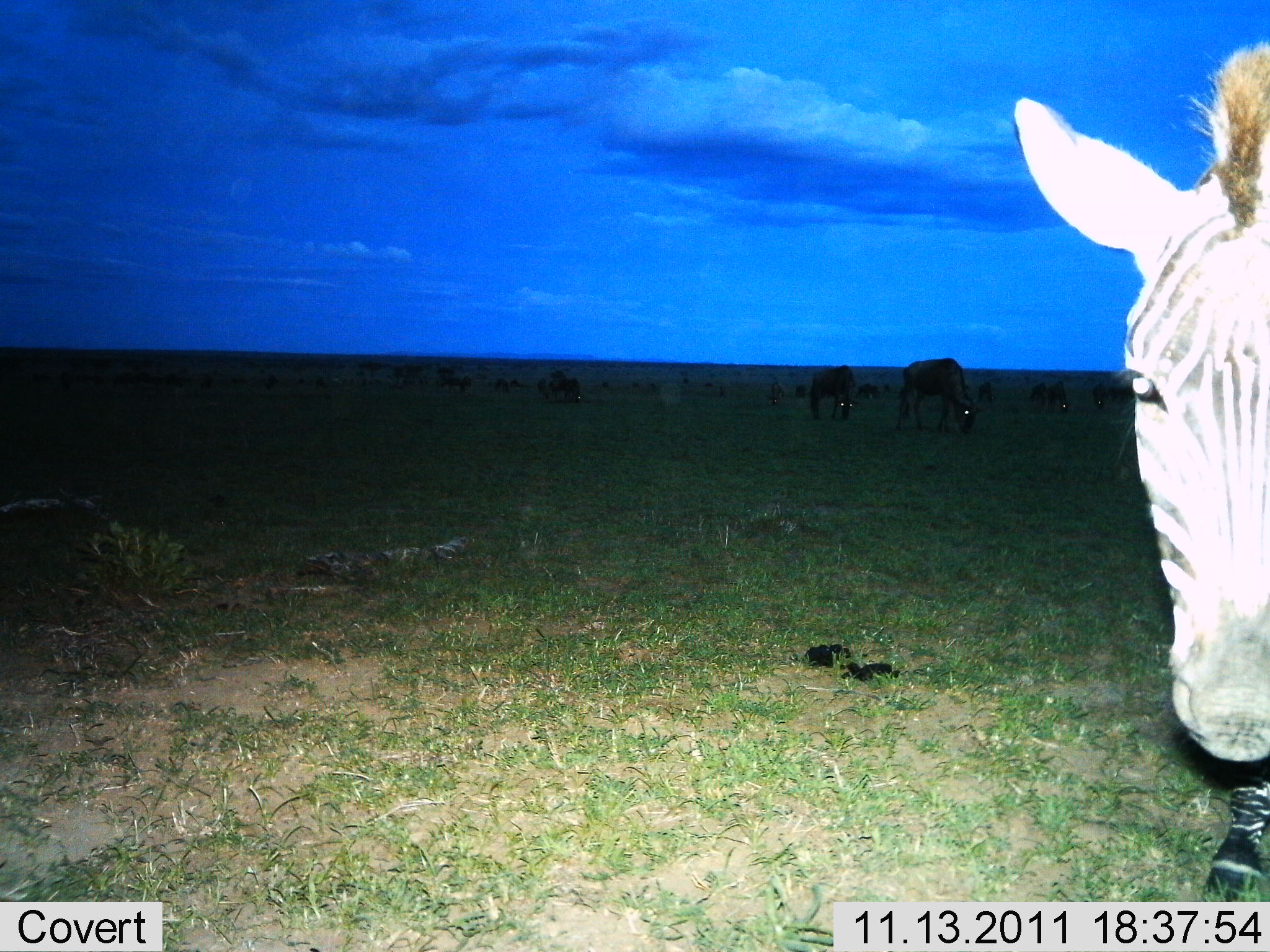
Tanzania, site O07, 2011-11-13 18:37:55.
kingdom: Animalia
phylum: Chordata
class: Mammalia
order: Perissodactyla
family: Equidae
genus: Equus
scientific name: Equus quagga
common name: plains zebra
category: zebra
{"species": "zebra (plains zebra) (Equus quagga)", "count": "1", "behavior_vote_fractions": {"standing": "73%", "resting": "7%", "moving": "7%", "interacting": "33%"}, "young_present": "0%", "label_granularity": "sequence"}